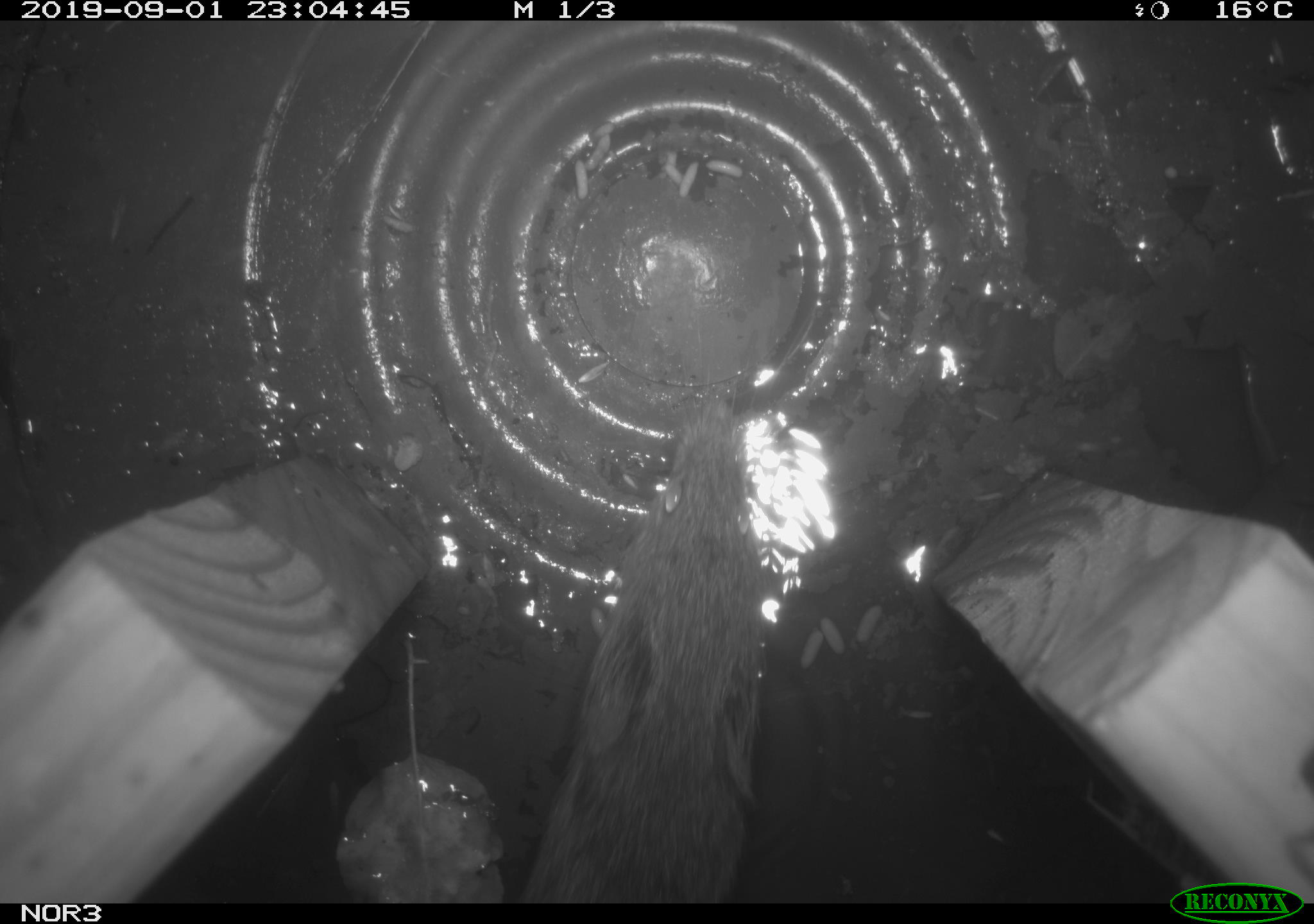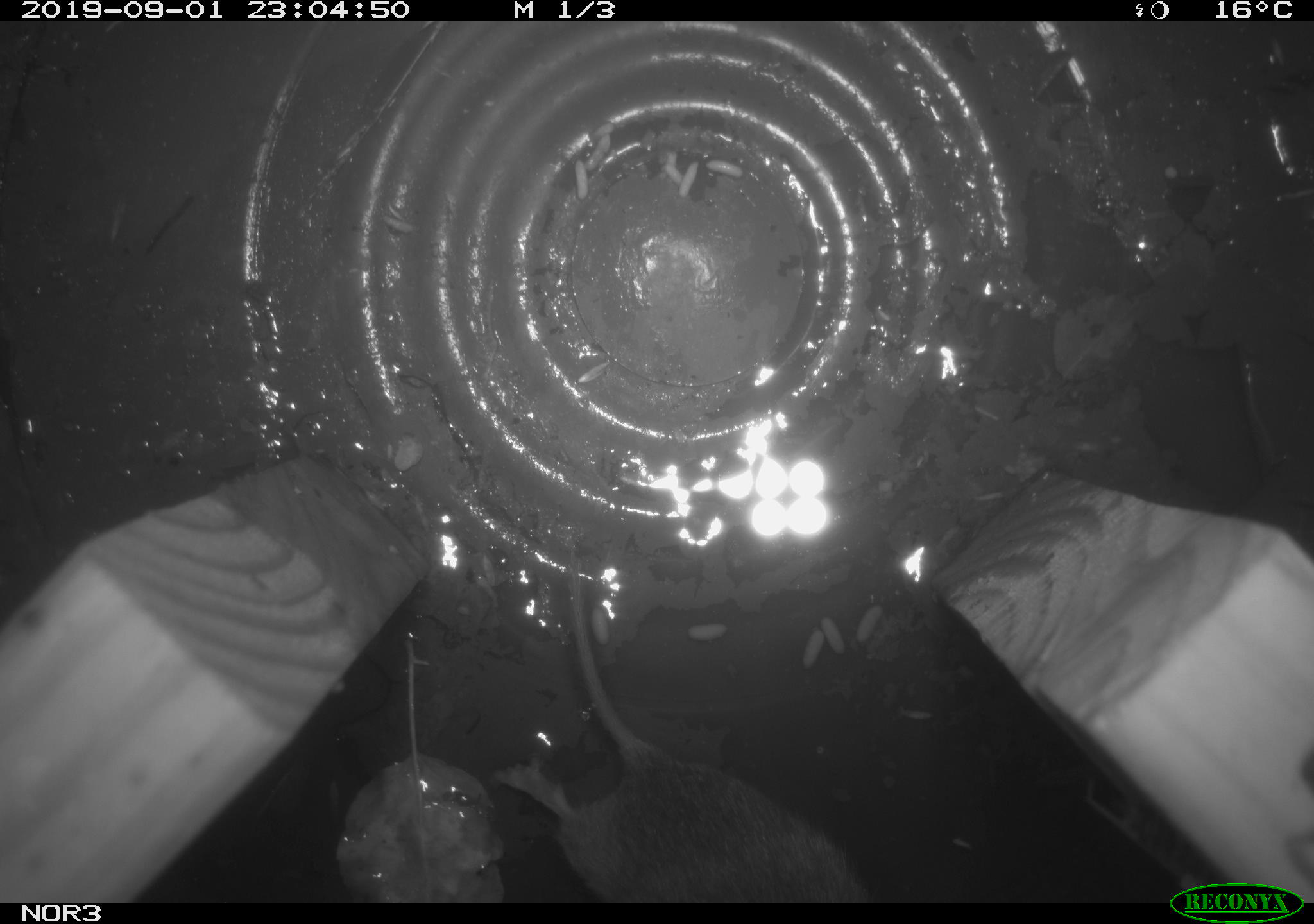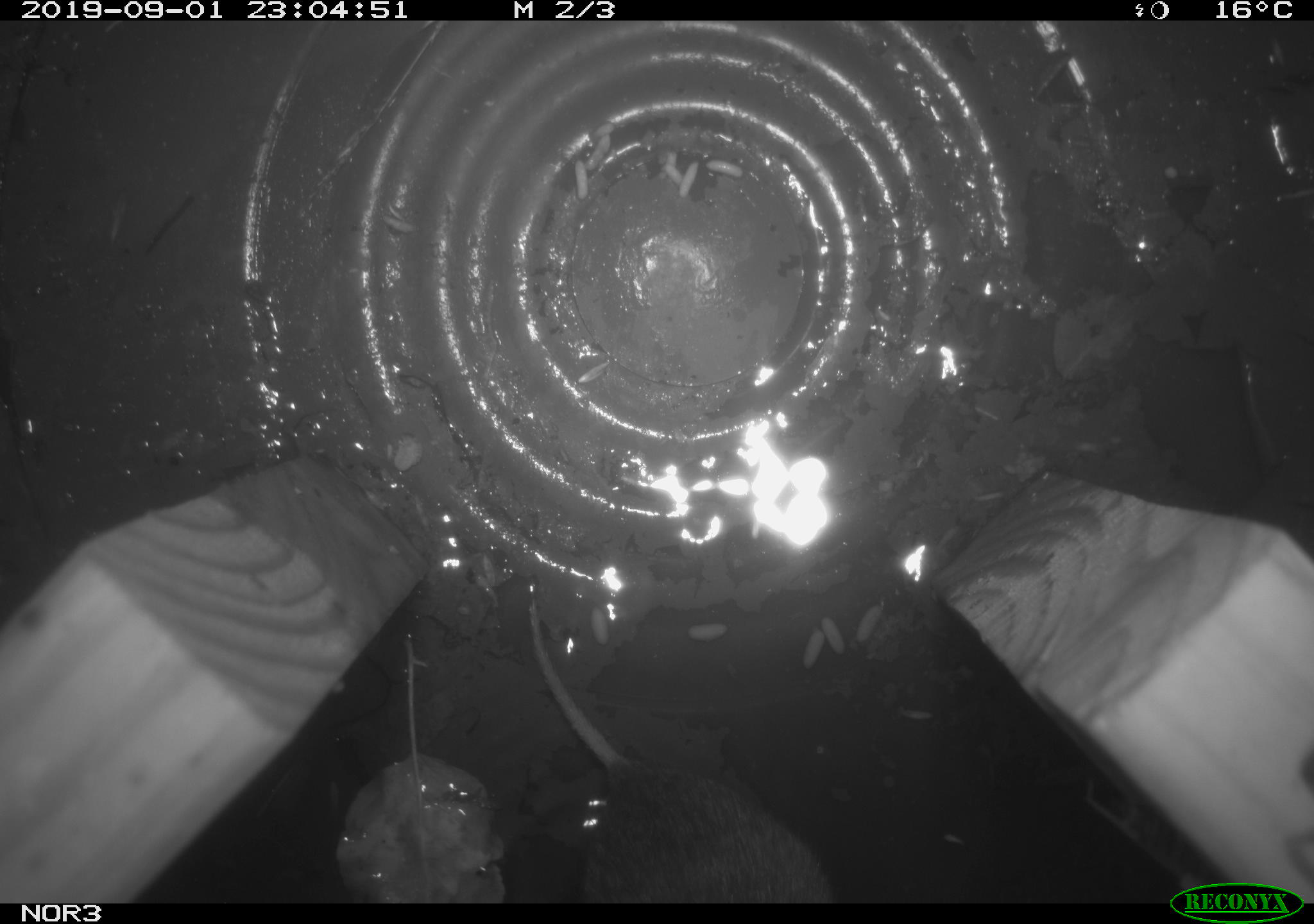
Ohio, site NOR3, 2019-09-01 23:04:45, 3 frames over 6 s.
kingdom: Animalia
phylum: Chordata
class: Mammalia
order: Rodentia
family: Cricetidae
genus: Microtus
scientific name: Microtus pennsylvanicus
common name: meadow vole